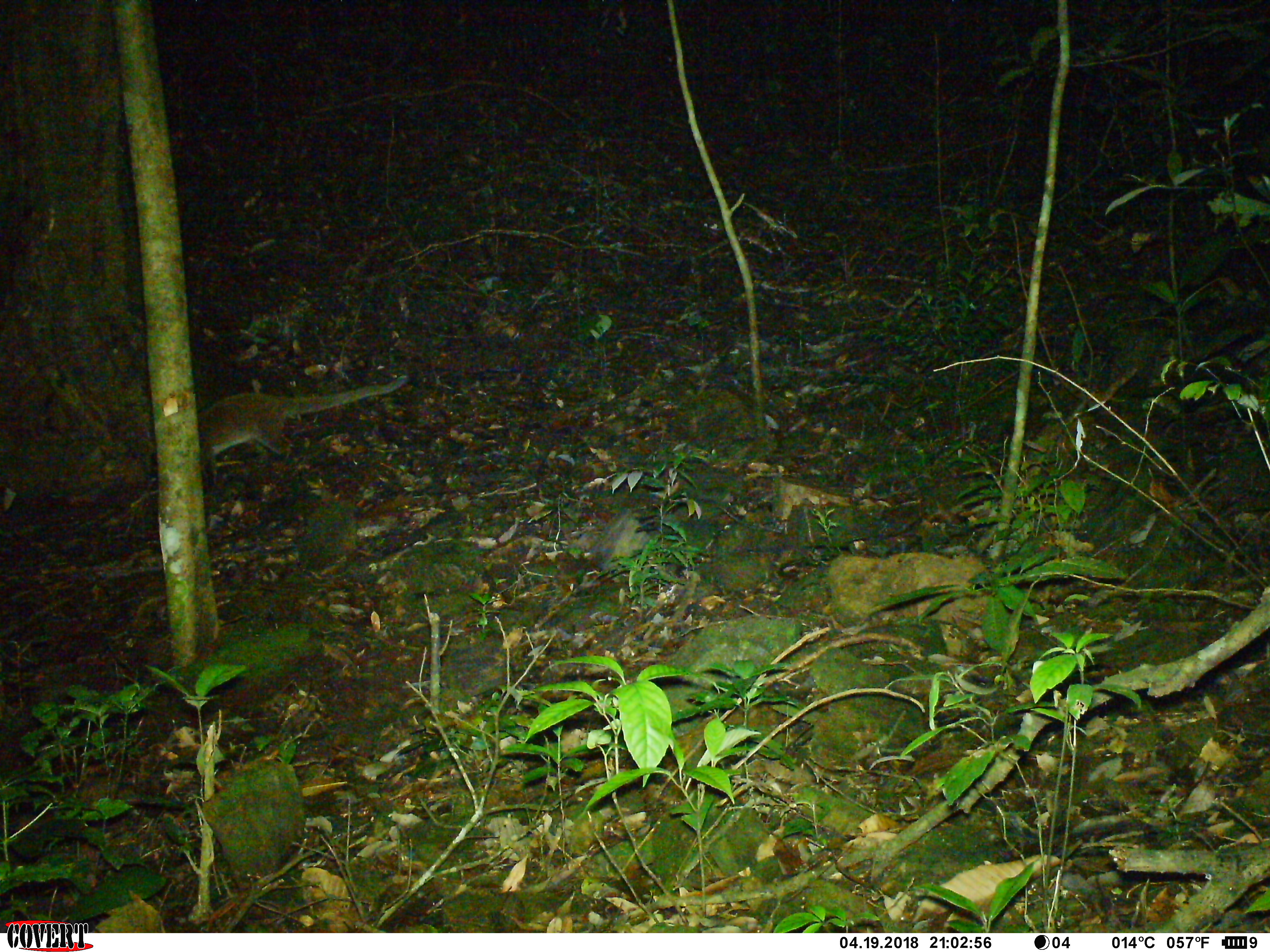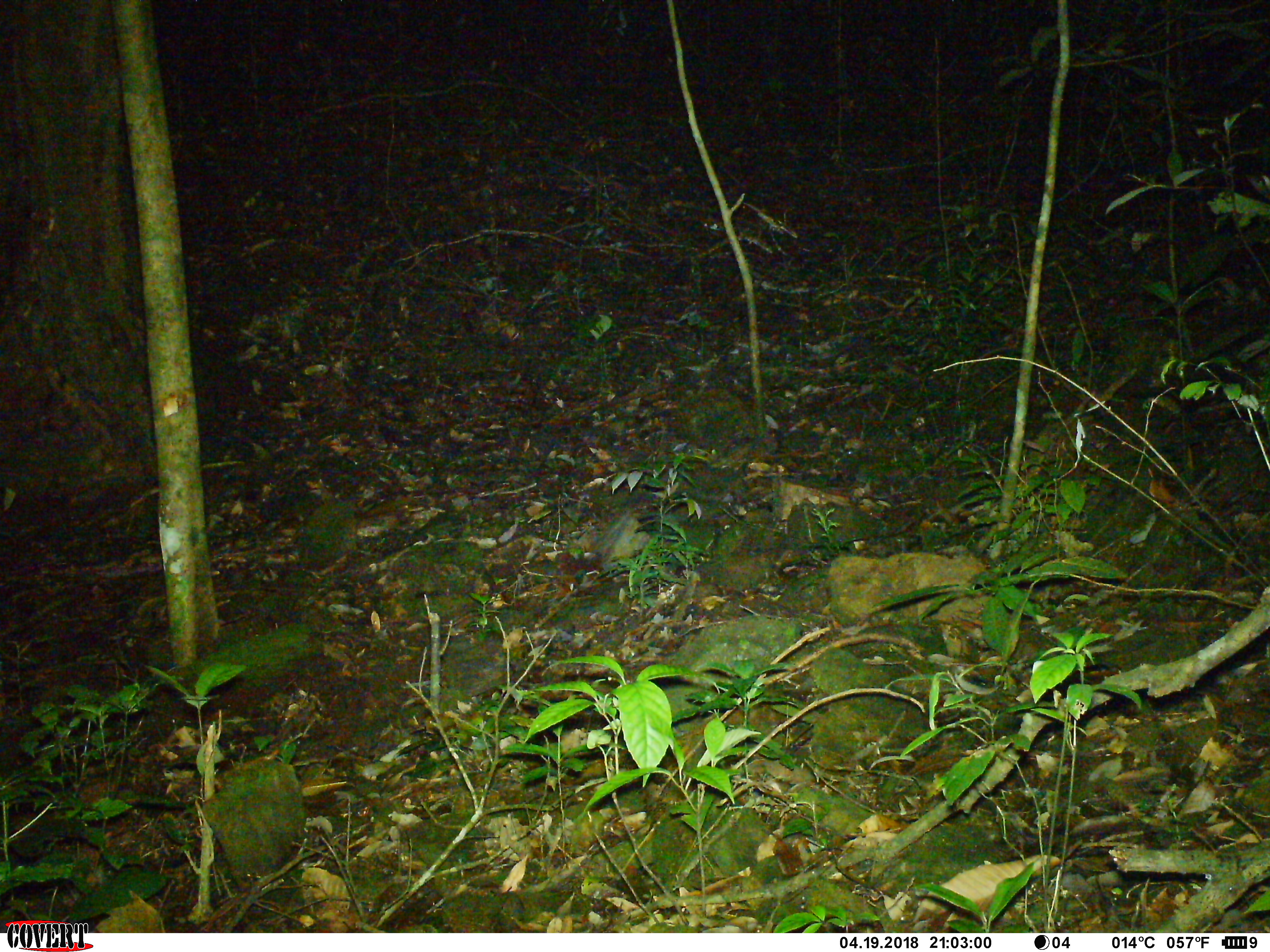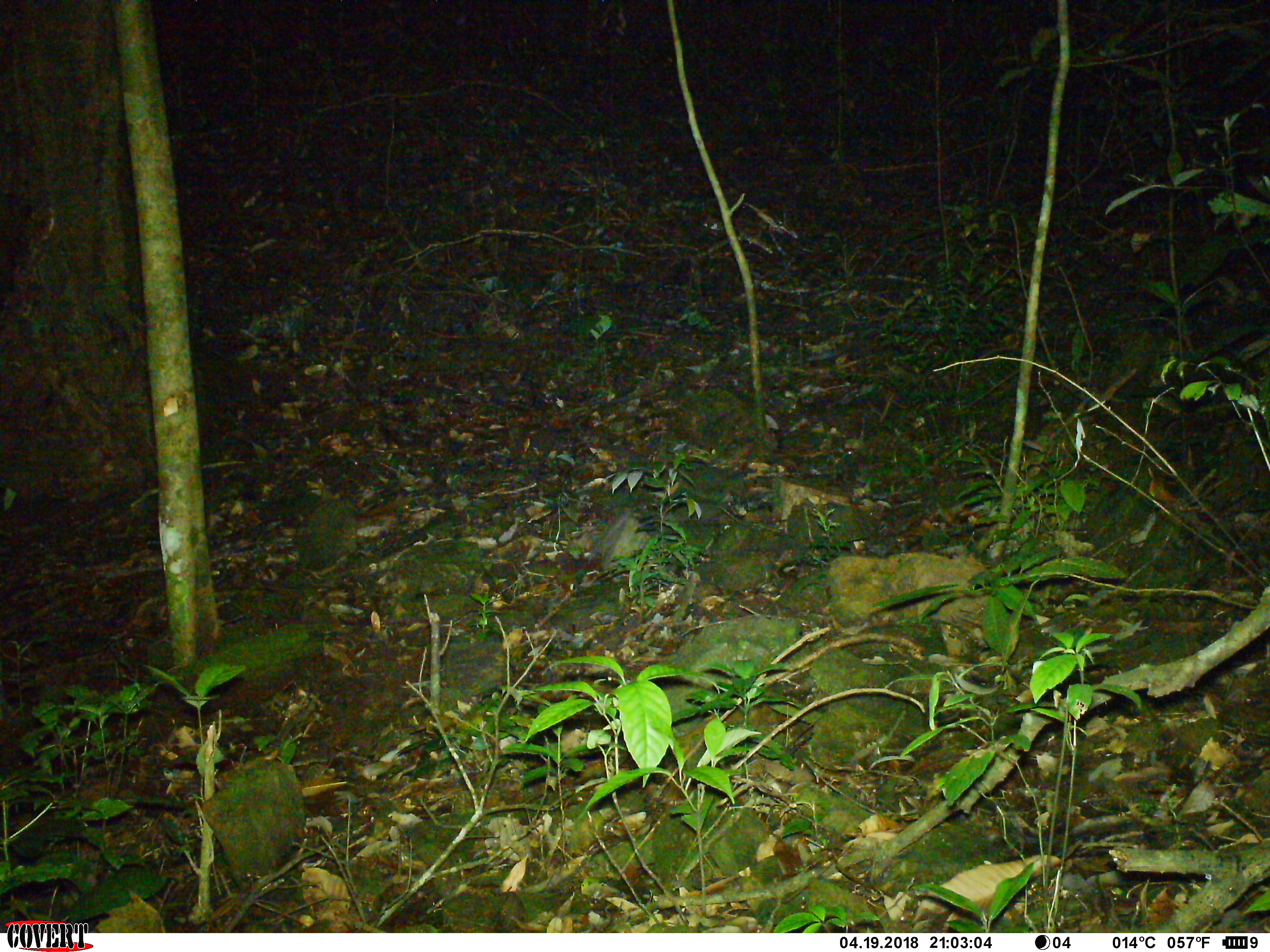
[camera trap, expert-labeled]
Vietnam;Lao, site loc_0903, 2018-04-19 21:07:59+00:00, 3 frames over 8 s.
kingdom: Animalia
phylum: Chordata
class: Mammalia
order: Carnivora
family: Viverridae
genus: Paguma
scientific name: Paguma larvata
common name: masked palm civet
Masked palm civet (Paguma larvata). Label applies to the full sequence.